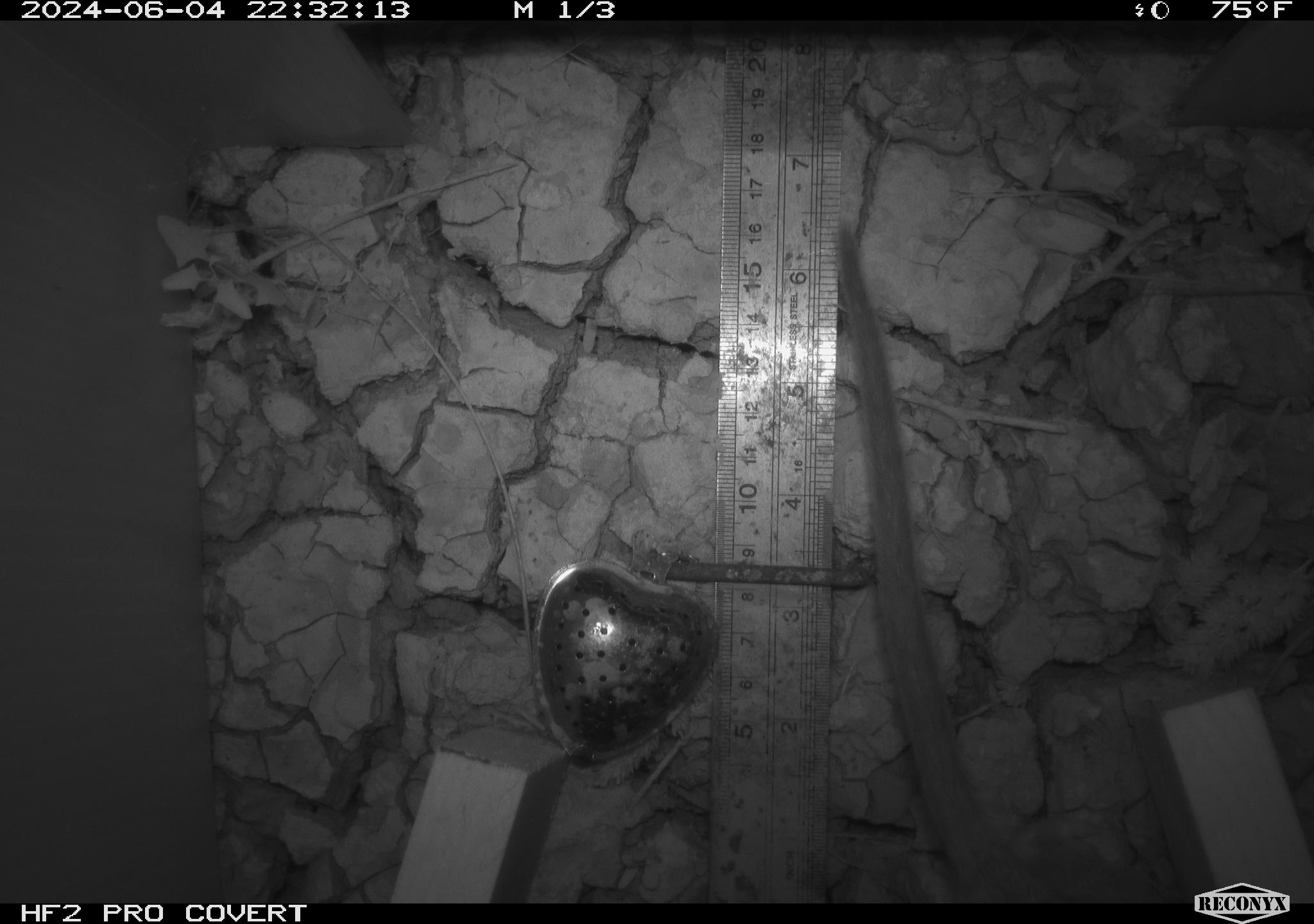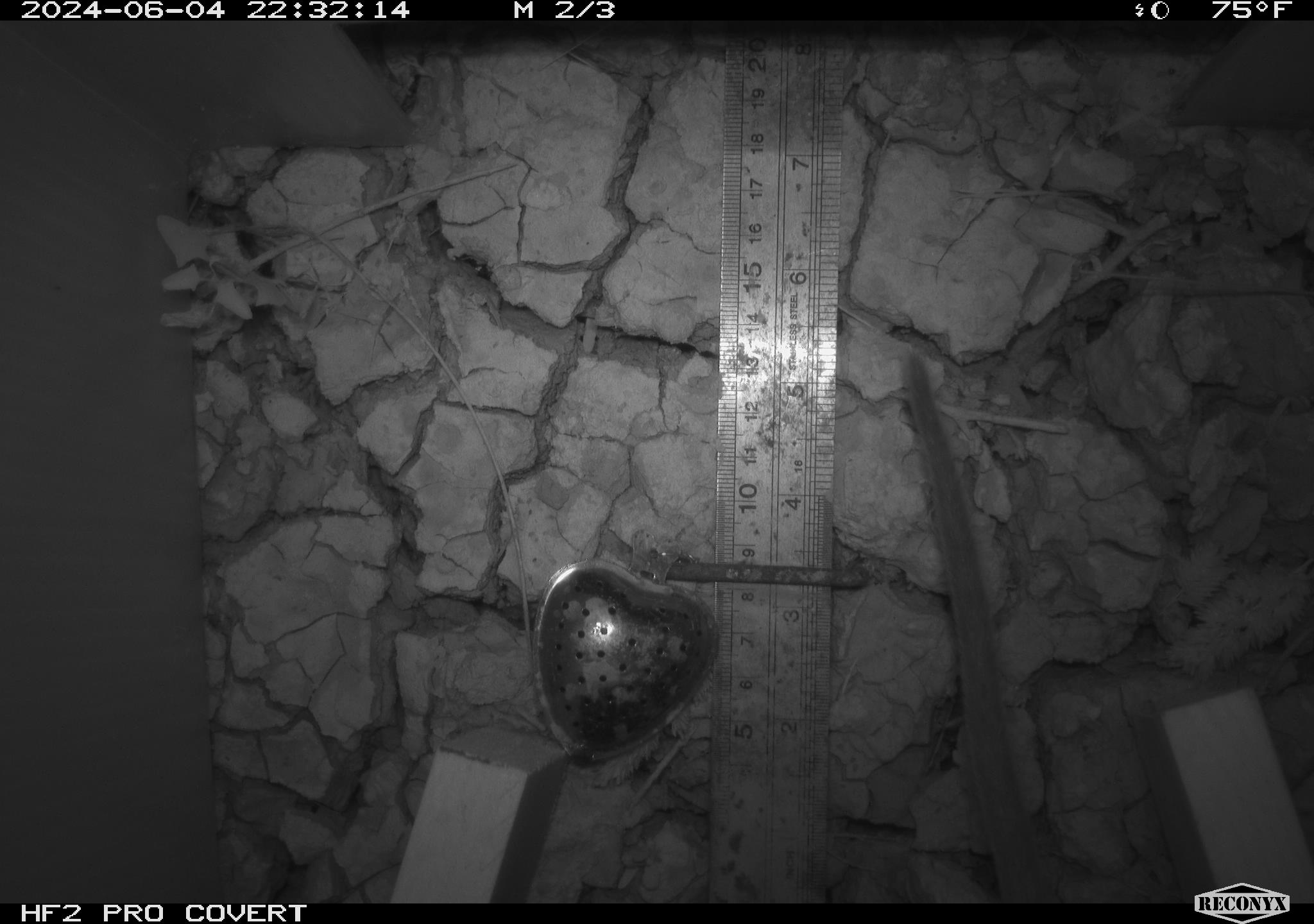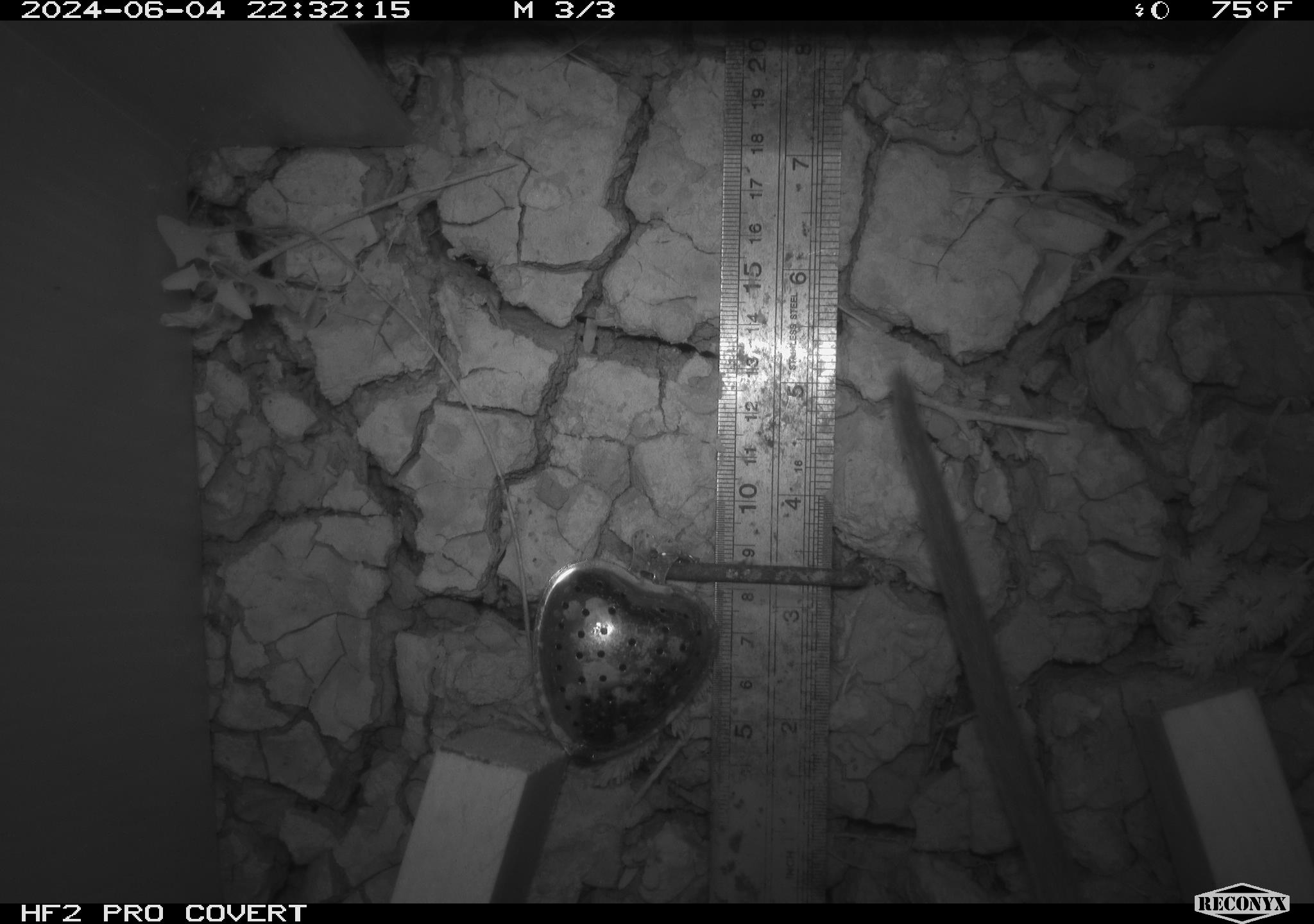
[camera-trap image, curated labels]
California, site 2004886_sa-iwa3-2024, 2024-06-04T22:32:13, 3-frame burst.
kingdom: Animalia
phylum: Chordata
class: Mammalia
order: Rodentia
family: Cricetidae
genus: Neotoma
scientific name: Neotoma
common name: pack rat or woodrat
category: neotoma species